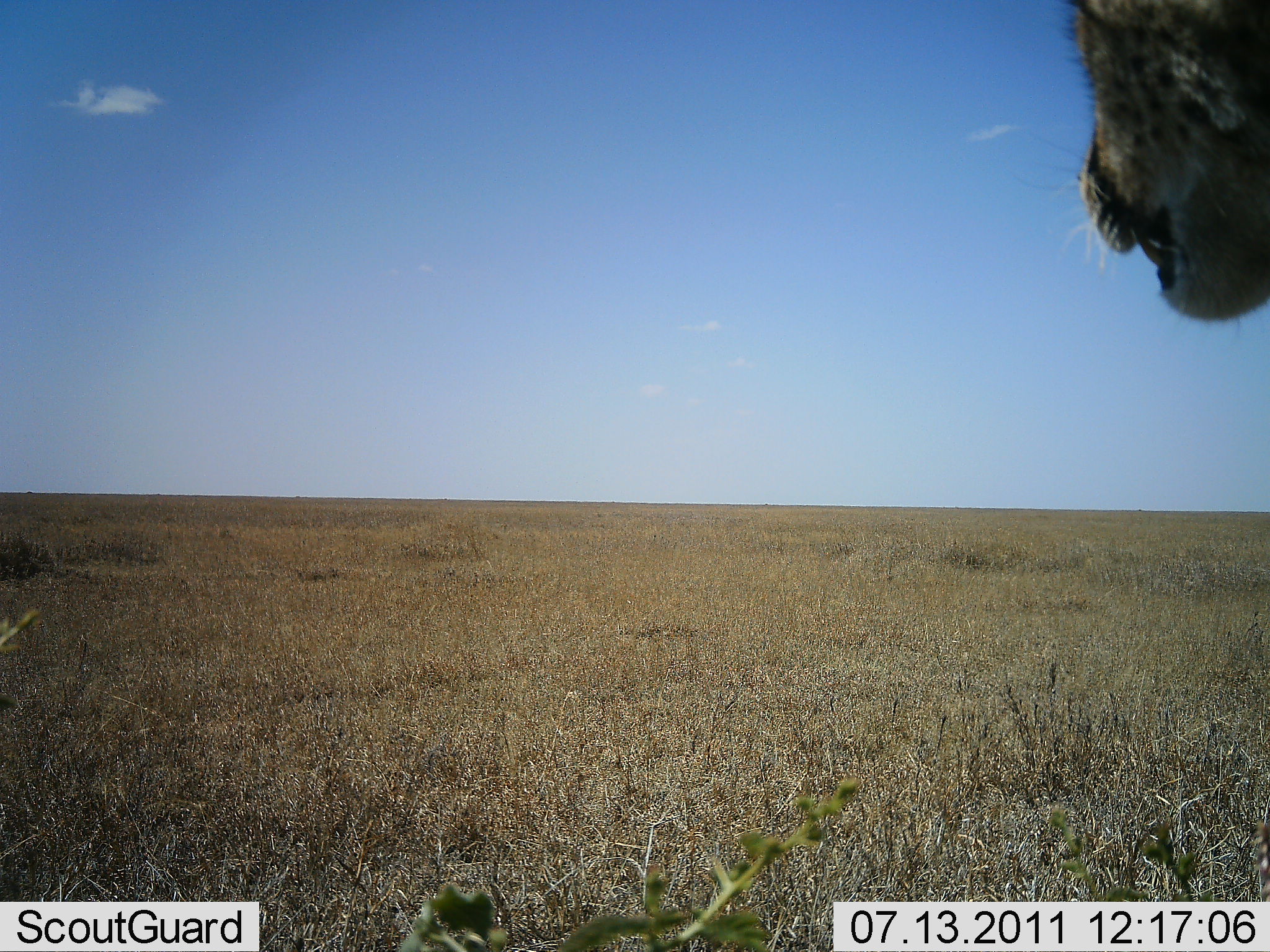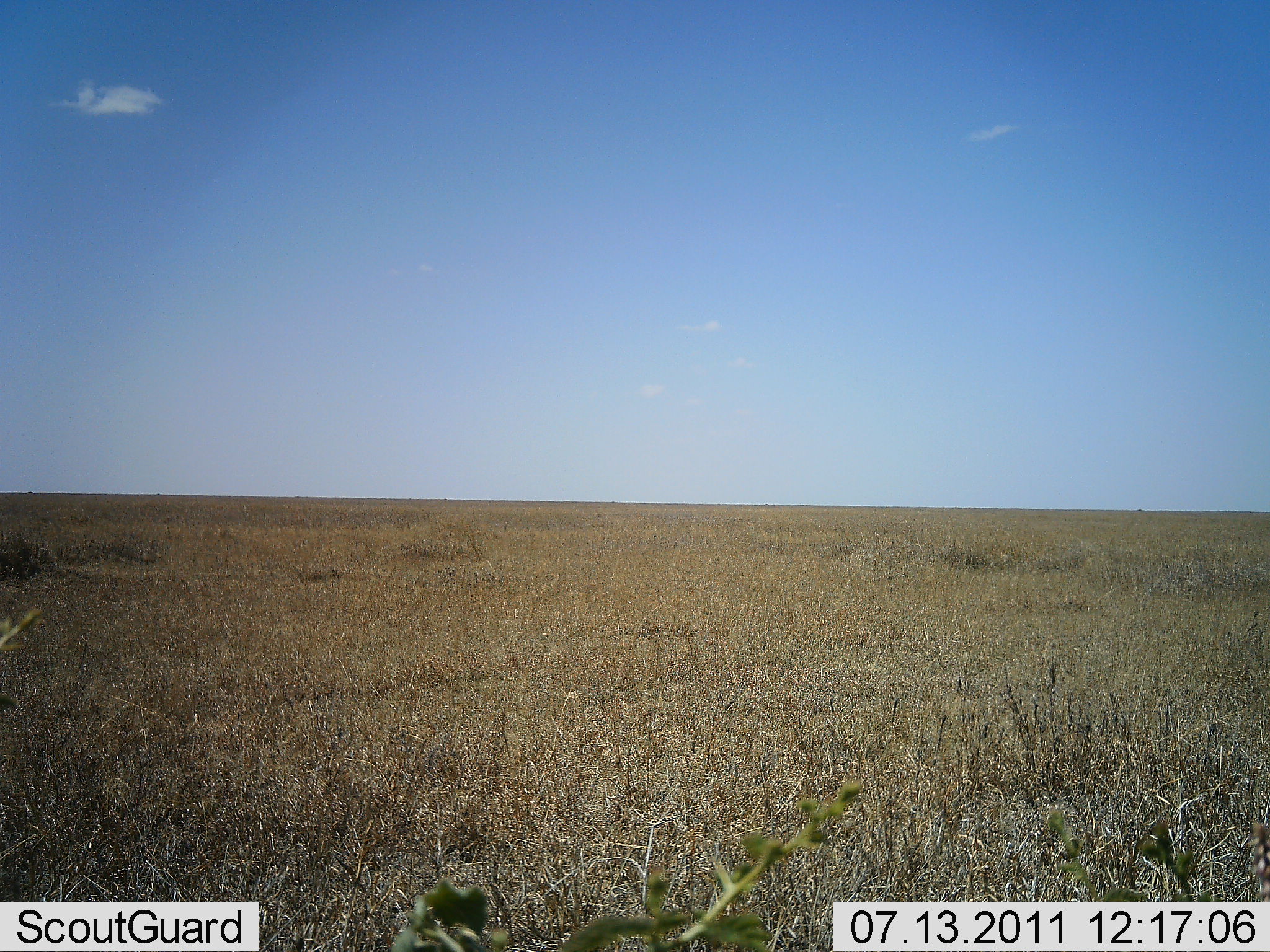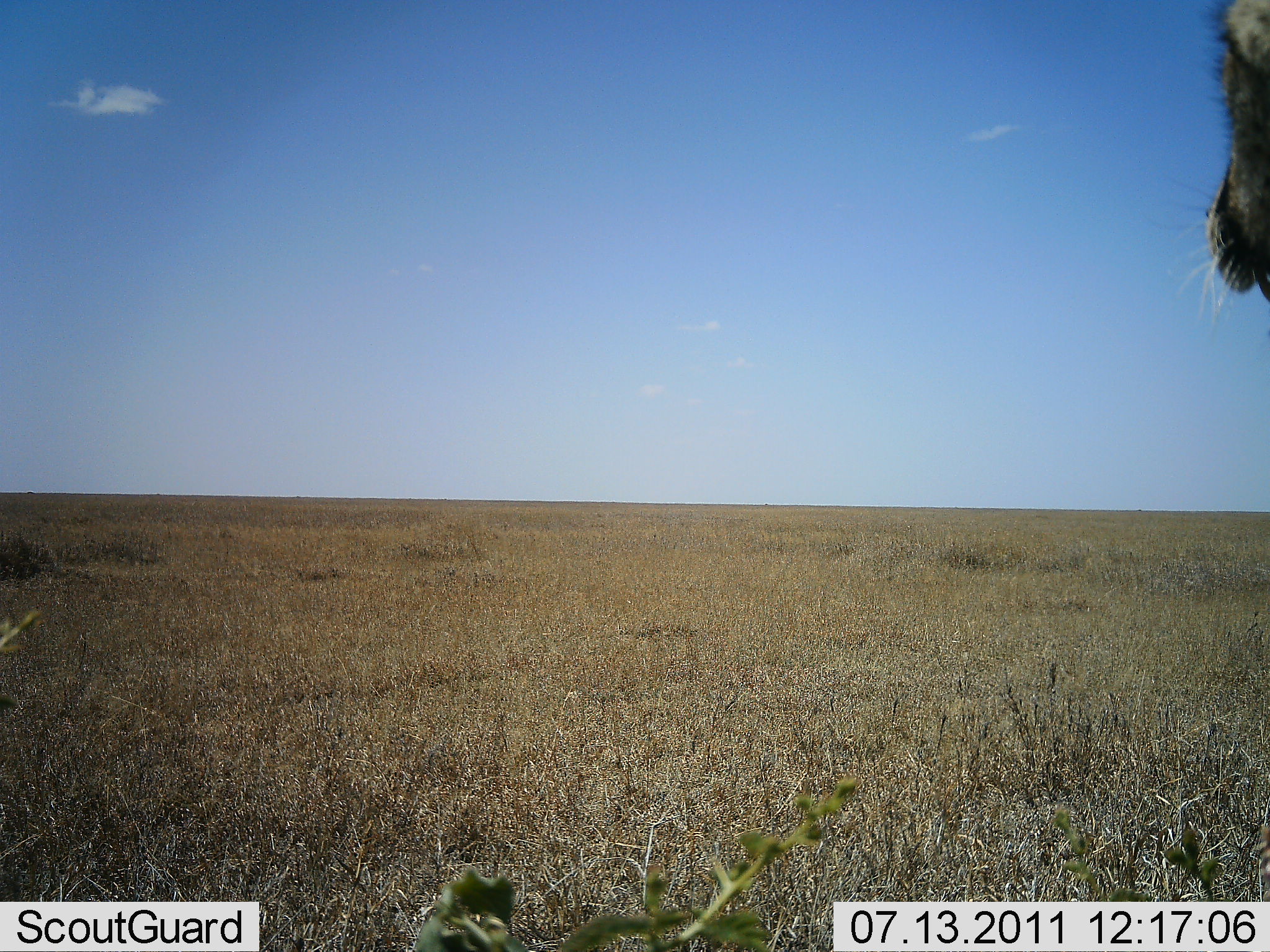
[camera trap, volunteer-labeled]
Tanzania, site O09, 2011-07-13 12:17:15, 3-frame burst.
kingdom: Animalia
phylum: Chordata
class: Mammalia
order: Carnivora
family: Felidae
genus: Acinonyx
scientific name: Acinonyx jubatus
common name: cheetah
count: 1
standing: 64%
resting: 9%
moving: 27%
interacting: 0%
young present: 0%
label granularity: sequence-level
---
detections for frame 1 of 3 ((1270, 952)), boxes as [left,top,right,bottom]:
animal: [1012,0,1270,344]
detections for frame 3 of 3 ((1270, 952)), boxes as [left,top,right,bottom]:
animal: [1137,0,1270,337]